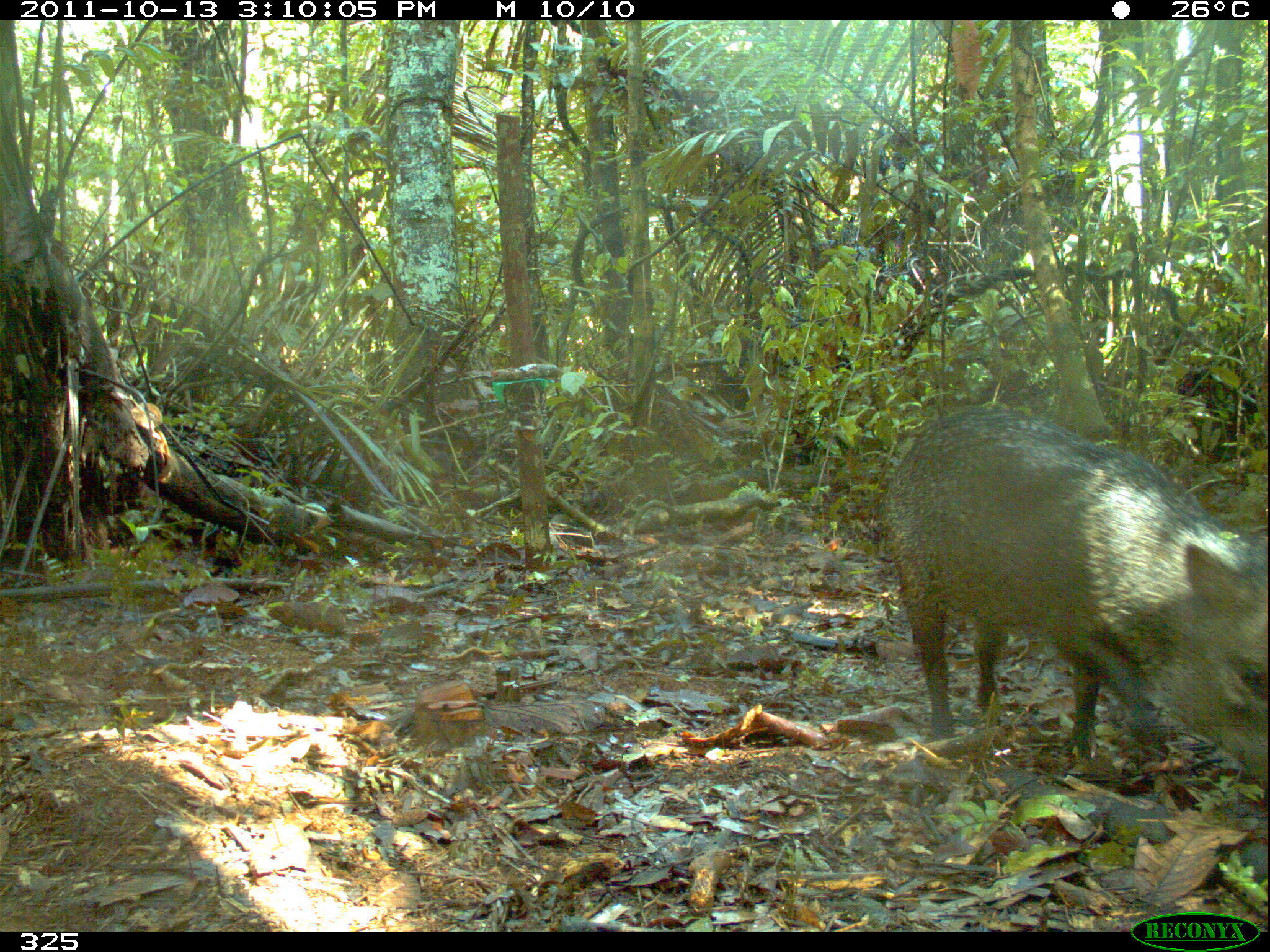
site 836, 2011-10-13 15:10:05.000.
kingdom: Animalia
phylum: Chordata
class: Mammalia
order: Artiodactyla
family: Tayassuidae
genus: Pecari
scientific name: Pecari tajacu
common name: collared peccary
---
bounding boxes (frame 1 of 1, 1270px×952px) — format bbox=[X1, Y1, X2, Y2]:
pecari tajacu: bbox=[882, 406, 1268, 793]